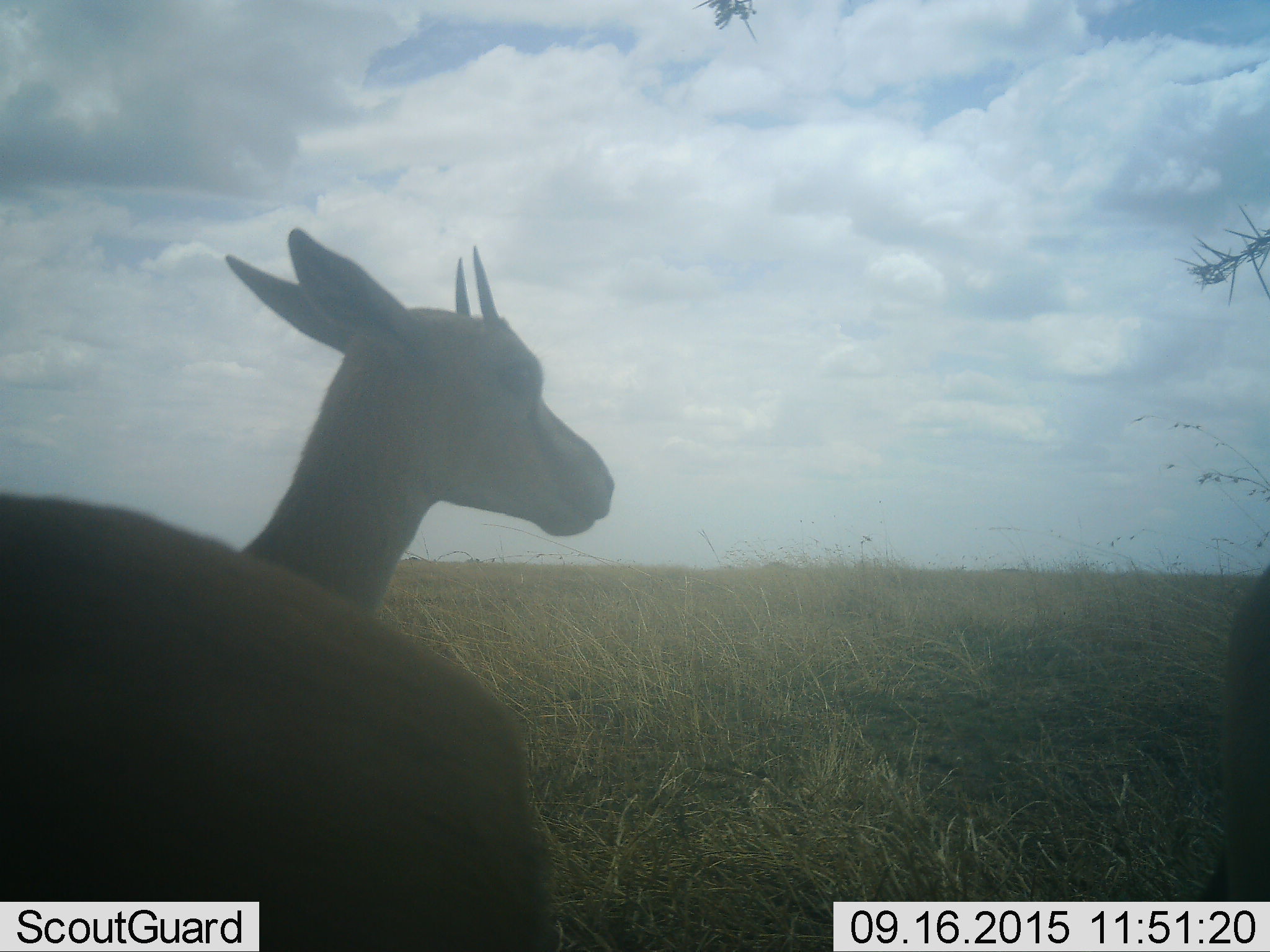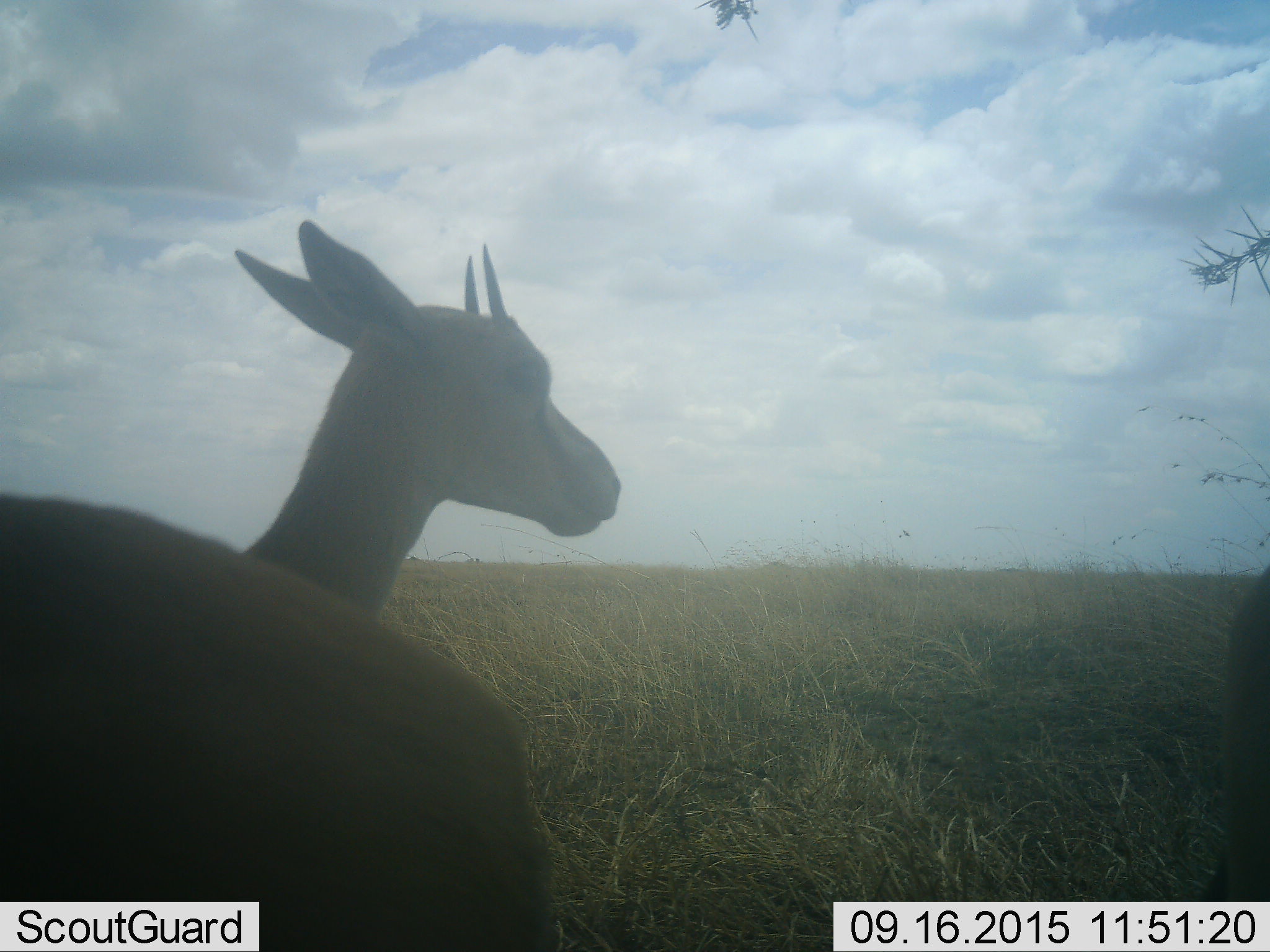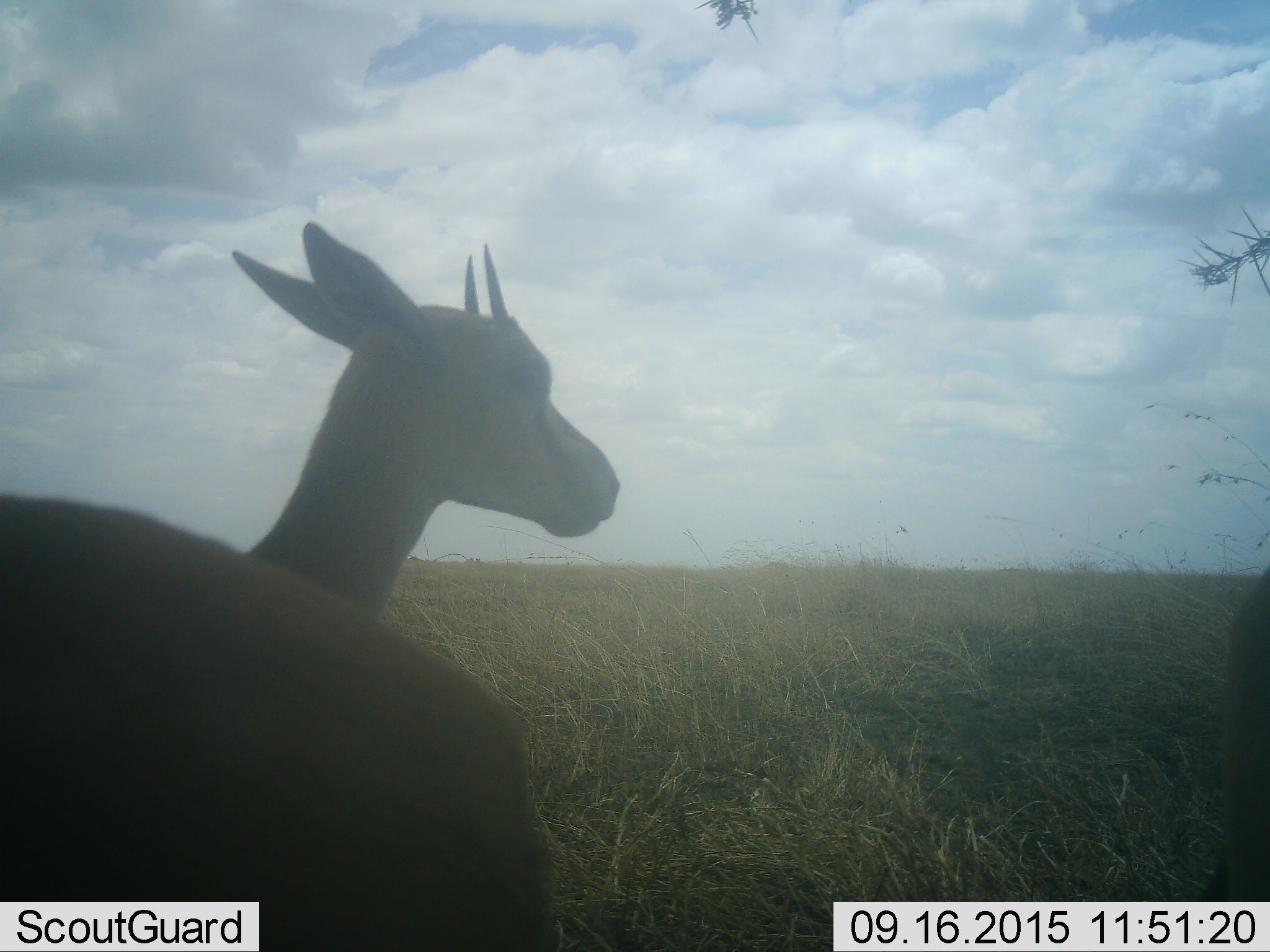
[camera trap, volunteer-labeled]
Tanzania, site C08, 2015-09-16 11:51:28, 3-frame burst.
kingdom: Animalia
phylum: Chordata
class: Mammalia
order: Artiodactyla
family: Bovidae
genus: Eudorcas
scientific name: Eudorcas thomsonii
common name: thomson's gazelle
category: gazellethomsons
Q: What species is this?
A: Gazellethomsons (thomson's gazelle) (Eudorcas thomsonii).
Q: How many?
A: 1.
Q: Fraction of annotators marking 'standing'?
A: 100%.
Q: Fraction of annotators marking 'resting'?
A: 0%.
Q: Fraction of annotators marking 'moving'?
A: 0%.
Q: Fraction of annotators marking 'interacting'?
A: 0%.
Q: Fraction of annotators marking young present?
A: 0%.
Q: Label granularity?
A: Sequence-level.